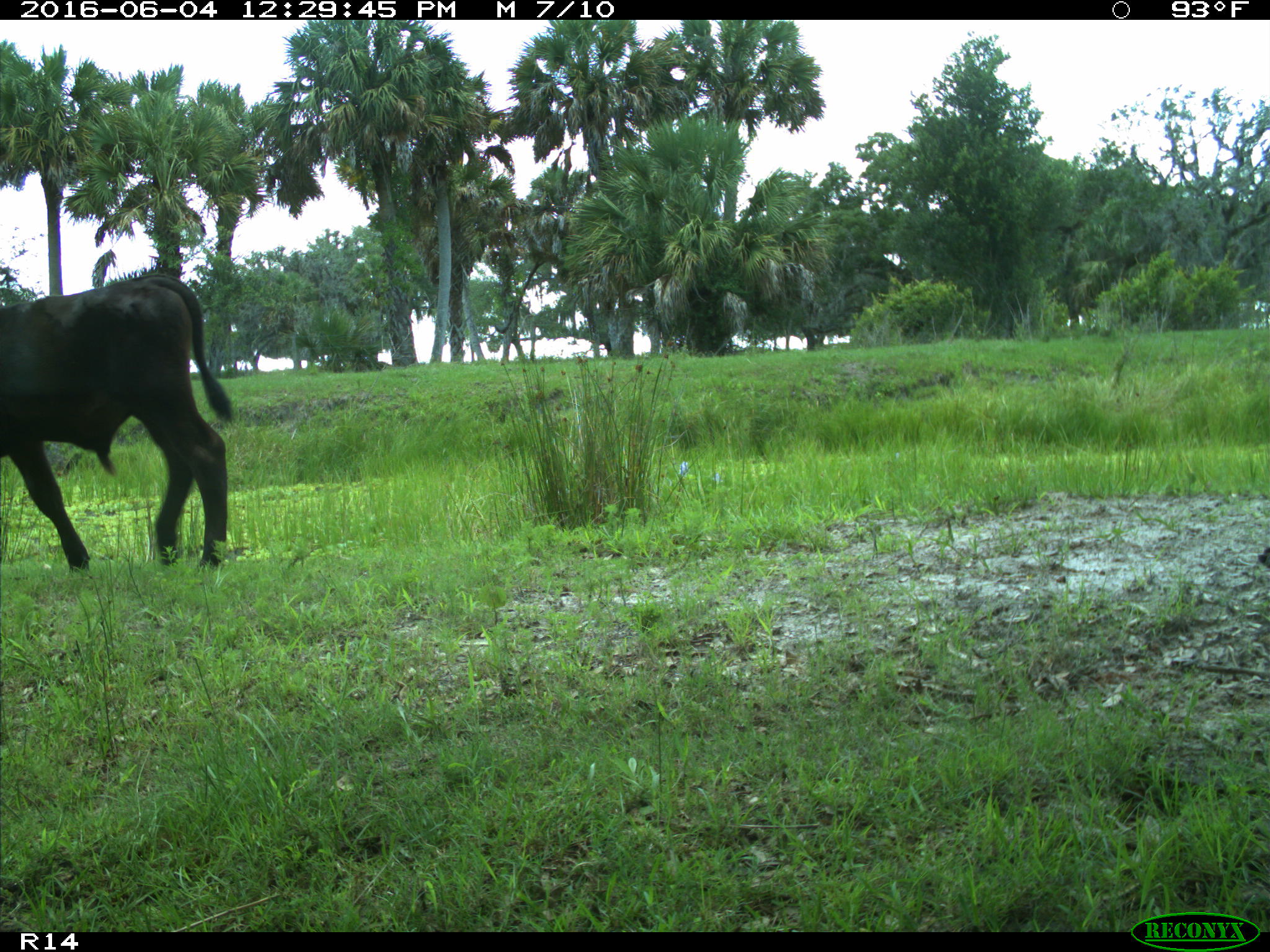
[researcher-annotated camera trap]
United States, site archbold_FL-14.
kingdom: Animalia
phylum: Chordata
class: Mammalia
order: Artiodactyla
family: Bovidae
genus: Bos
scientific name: Bos taurus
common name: domestic cow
Bos taurus (domestic cow).